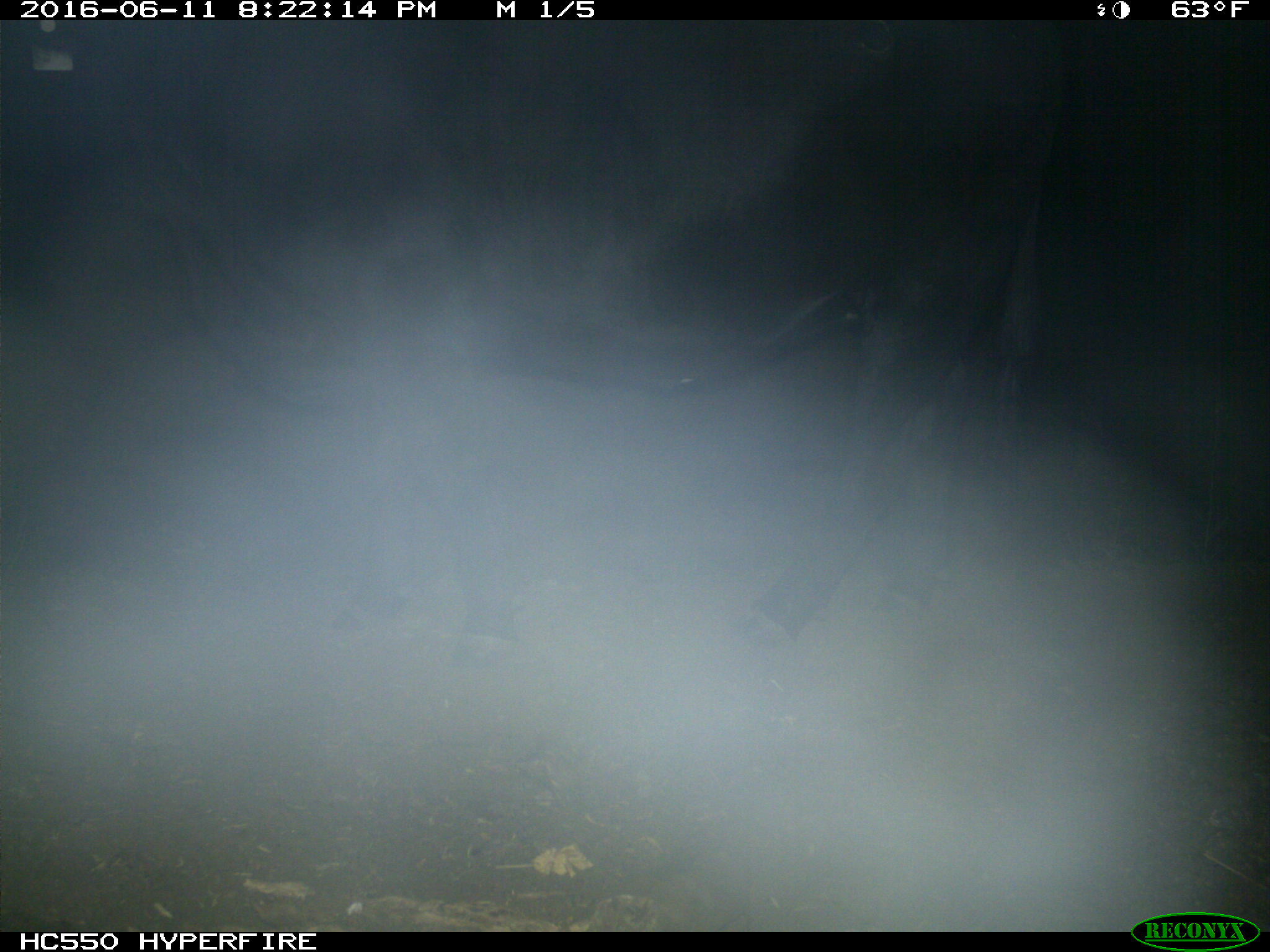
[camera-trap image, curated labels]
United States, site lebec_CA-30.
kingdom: Animalia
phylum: Chordata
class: Mammalia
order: Artiodactyla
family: Bovidae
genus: Bos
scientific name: Bos taurus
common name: domestic cow